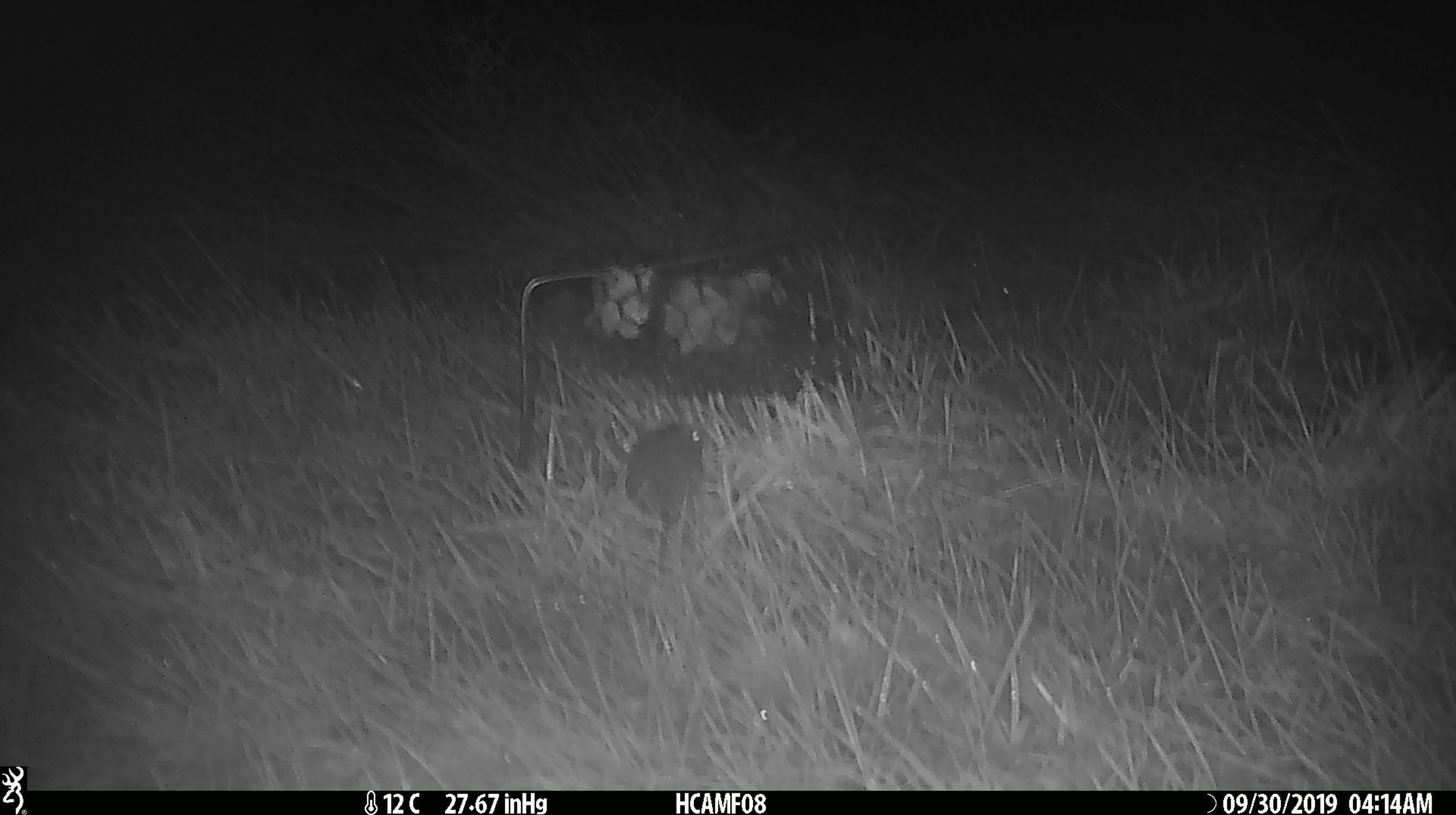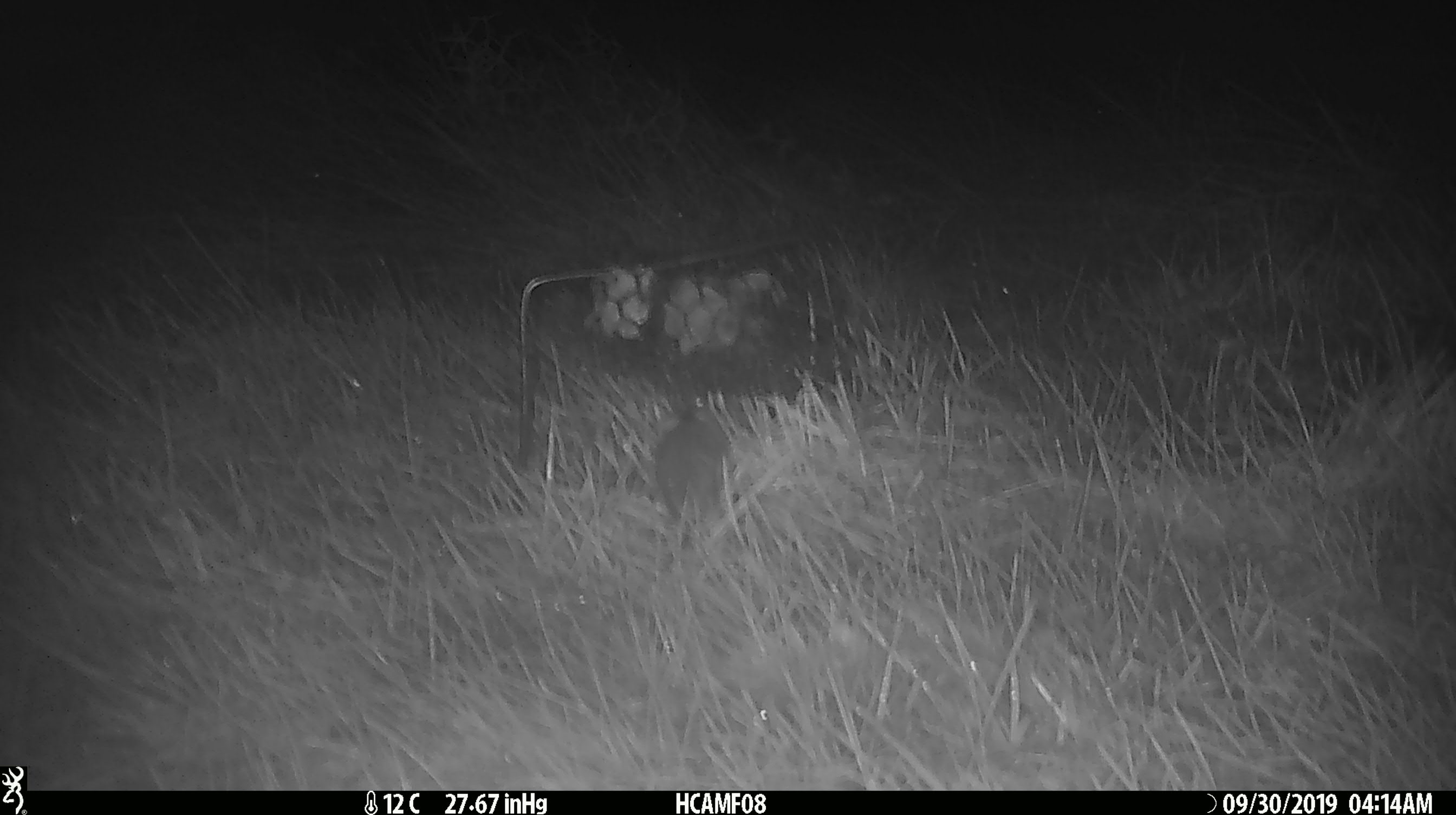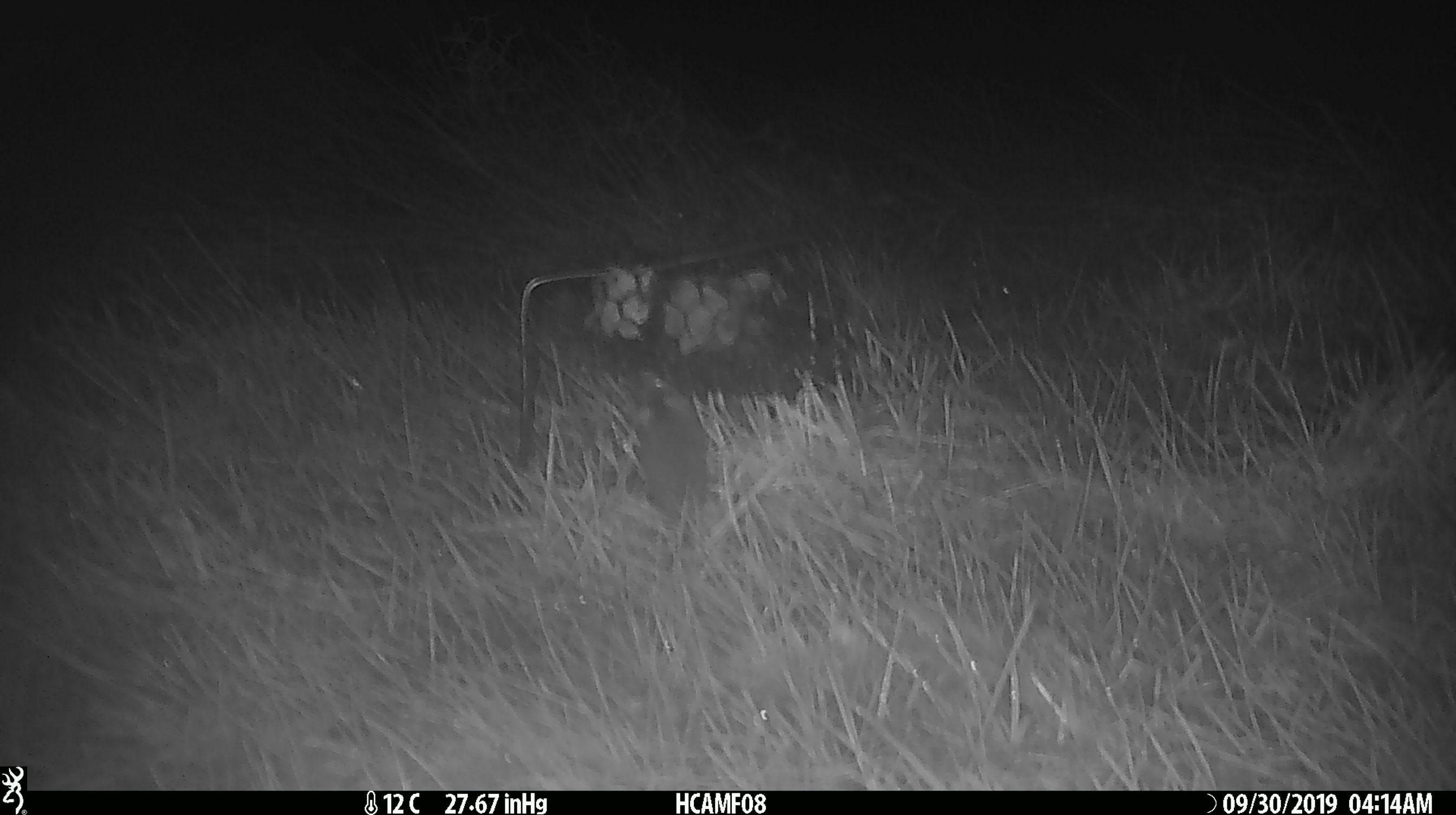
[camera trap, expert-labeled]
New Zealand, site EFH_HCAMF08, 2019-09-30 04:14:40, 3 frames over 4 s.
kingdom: Animalia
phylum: Chordata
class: Mammalia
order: Rodentia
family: Muridae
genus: Mus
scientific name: Mus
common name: mouse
Mouse (Mus).